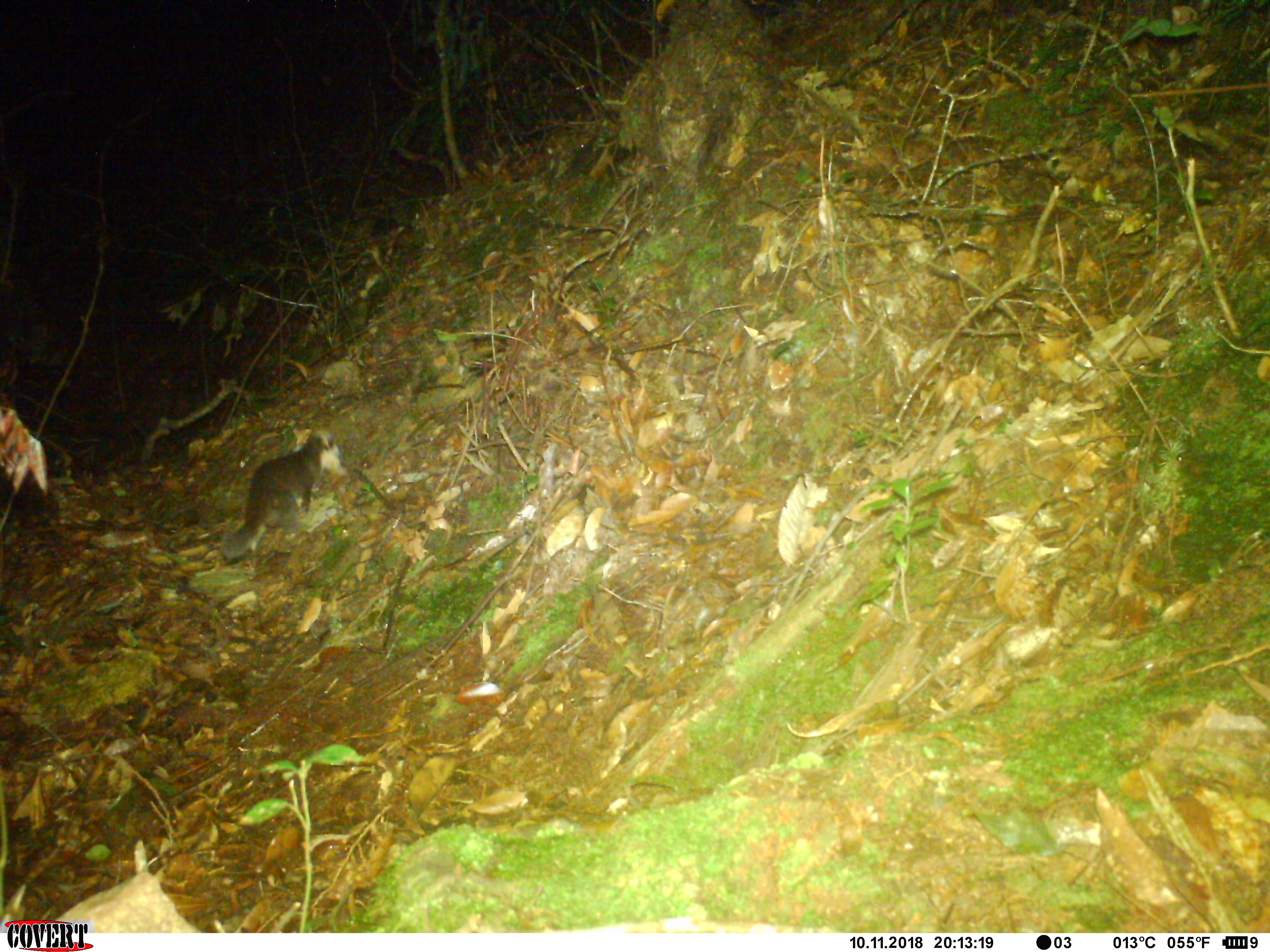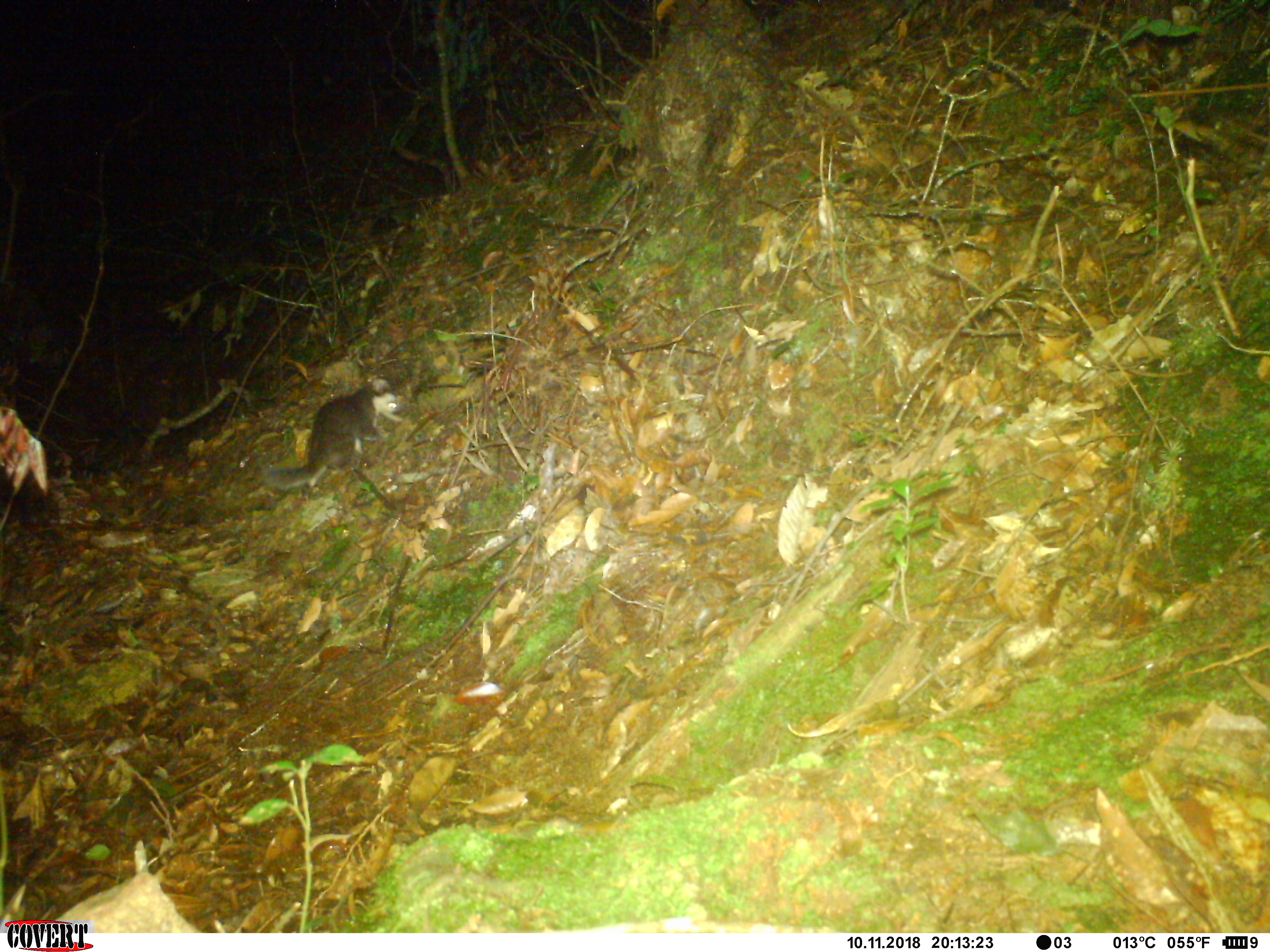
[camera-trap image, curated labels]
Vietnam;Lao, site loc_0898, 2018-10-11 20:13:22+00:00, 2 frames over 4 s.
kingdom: Animalia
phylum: Chordata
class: Mammalia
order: Carnivora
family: Mustelidae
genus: Melogale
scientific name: Melogale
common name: ferret badger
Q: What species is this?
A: Ferret badger (Melogale).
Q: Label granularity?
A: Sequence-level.